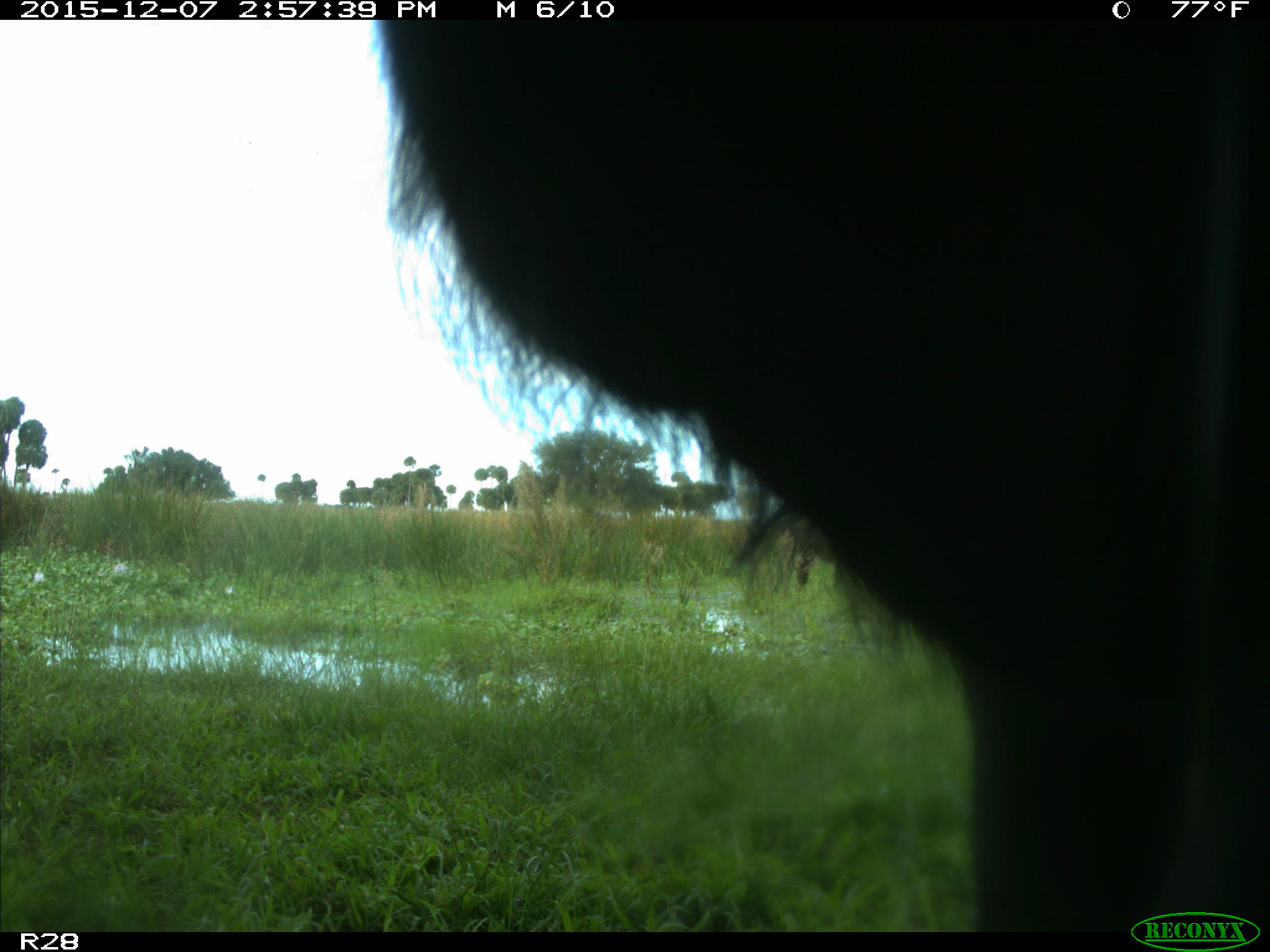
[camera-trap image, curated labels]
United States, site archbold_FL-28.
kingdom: Animalia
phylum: Chordata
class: Mammalia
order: Artiodactyla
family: Bovidae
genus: Bos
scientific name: Bos taurus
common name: domestic cow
Bos taurus (domestic cow).